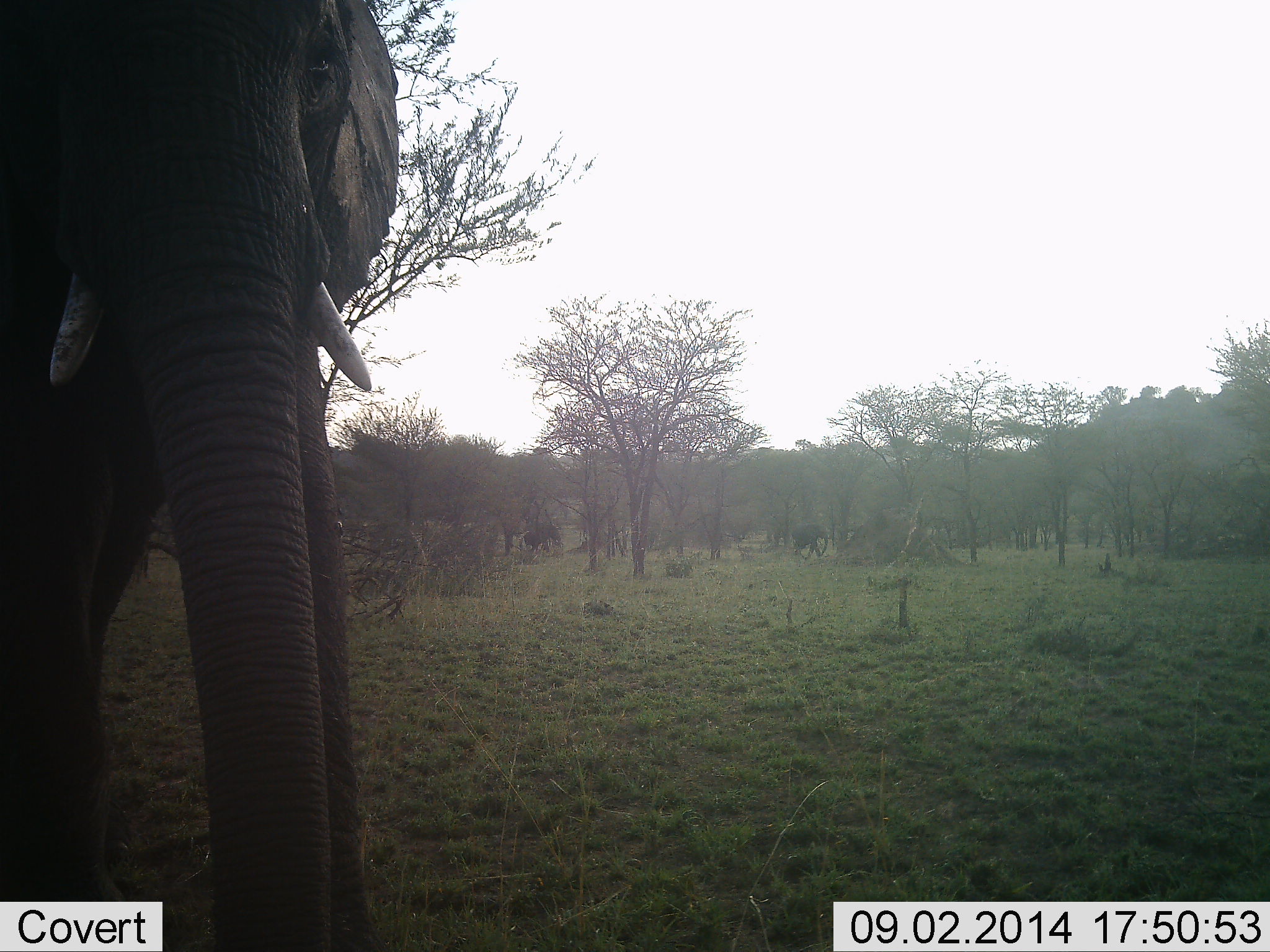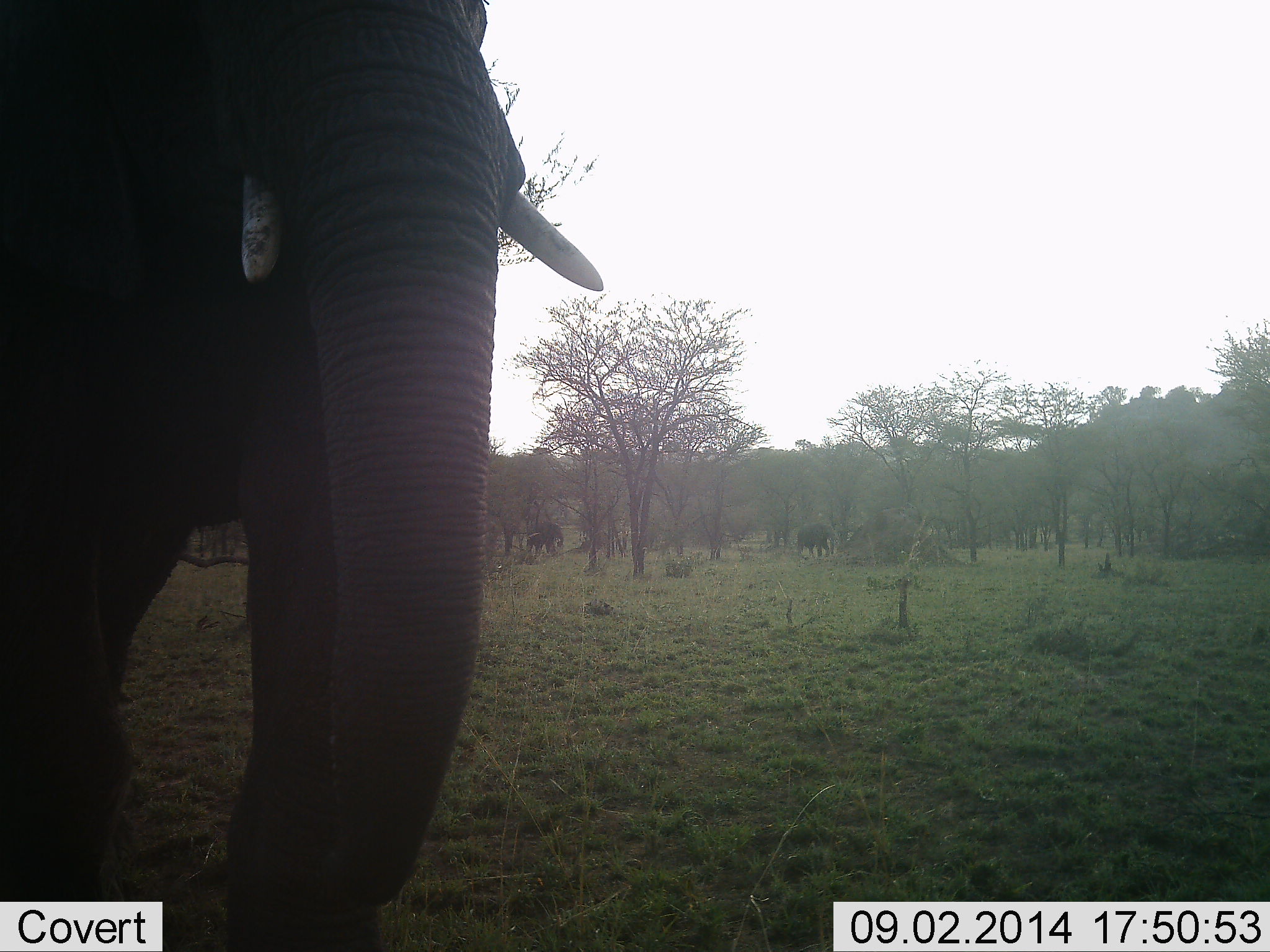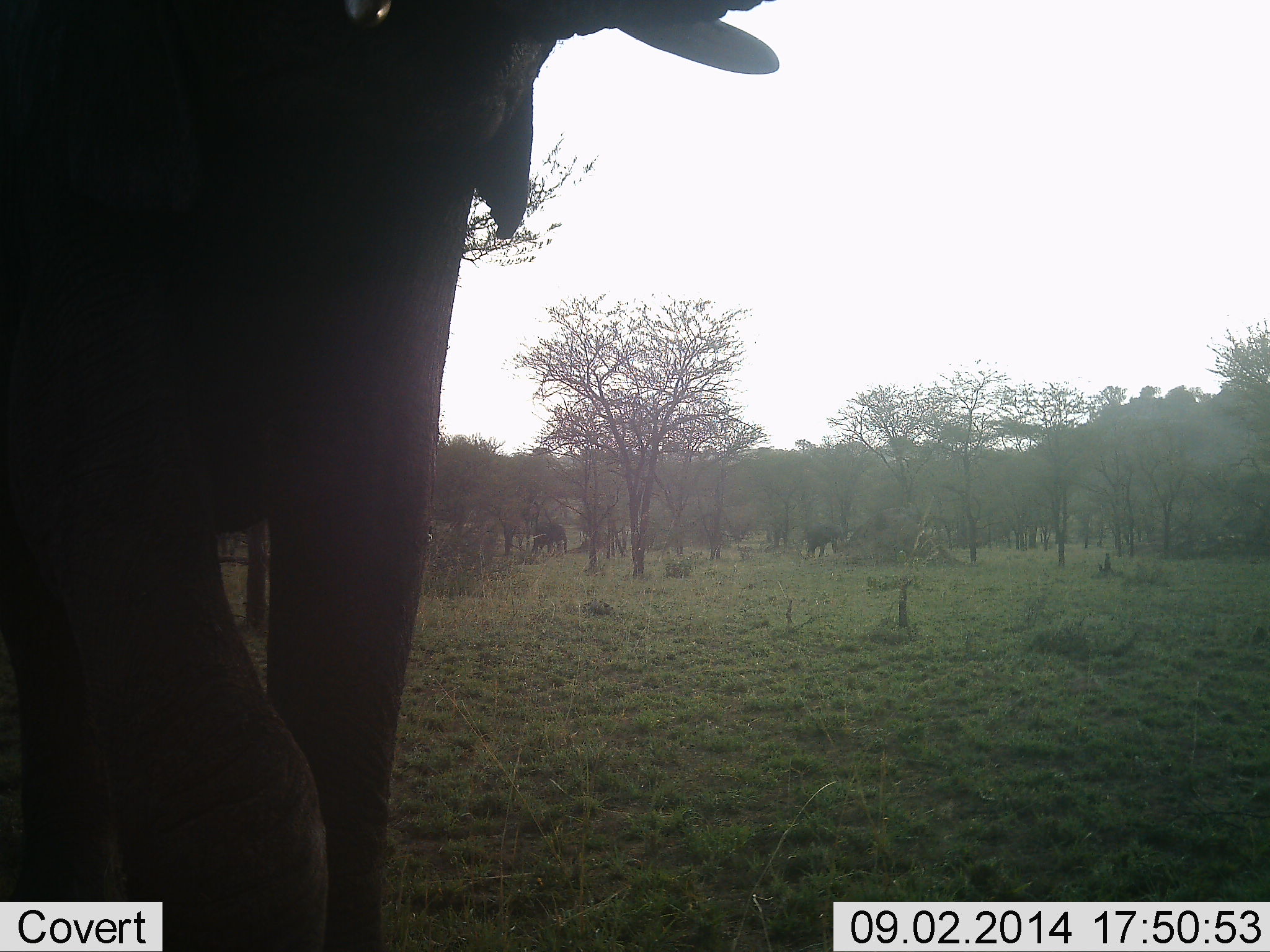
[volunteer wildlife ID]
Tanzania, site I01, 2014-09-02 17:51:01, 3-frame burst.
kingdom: Animalia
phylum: Chordata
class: Mammalia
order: Proboscidea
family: Elephantidae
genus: Loxodonta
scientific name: Loxodonta africana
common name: african bush elephant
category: elephant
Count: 3.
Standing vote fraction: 20%.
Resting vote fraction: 0%.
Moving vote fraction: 90%.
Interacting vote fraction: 0%.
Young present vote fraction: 10%.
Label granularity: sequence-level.